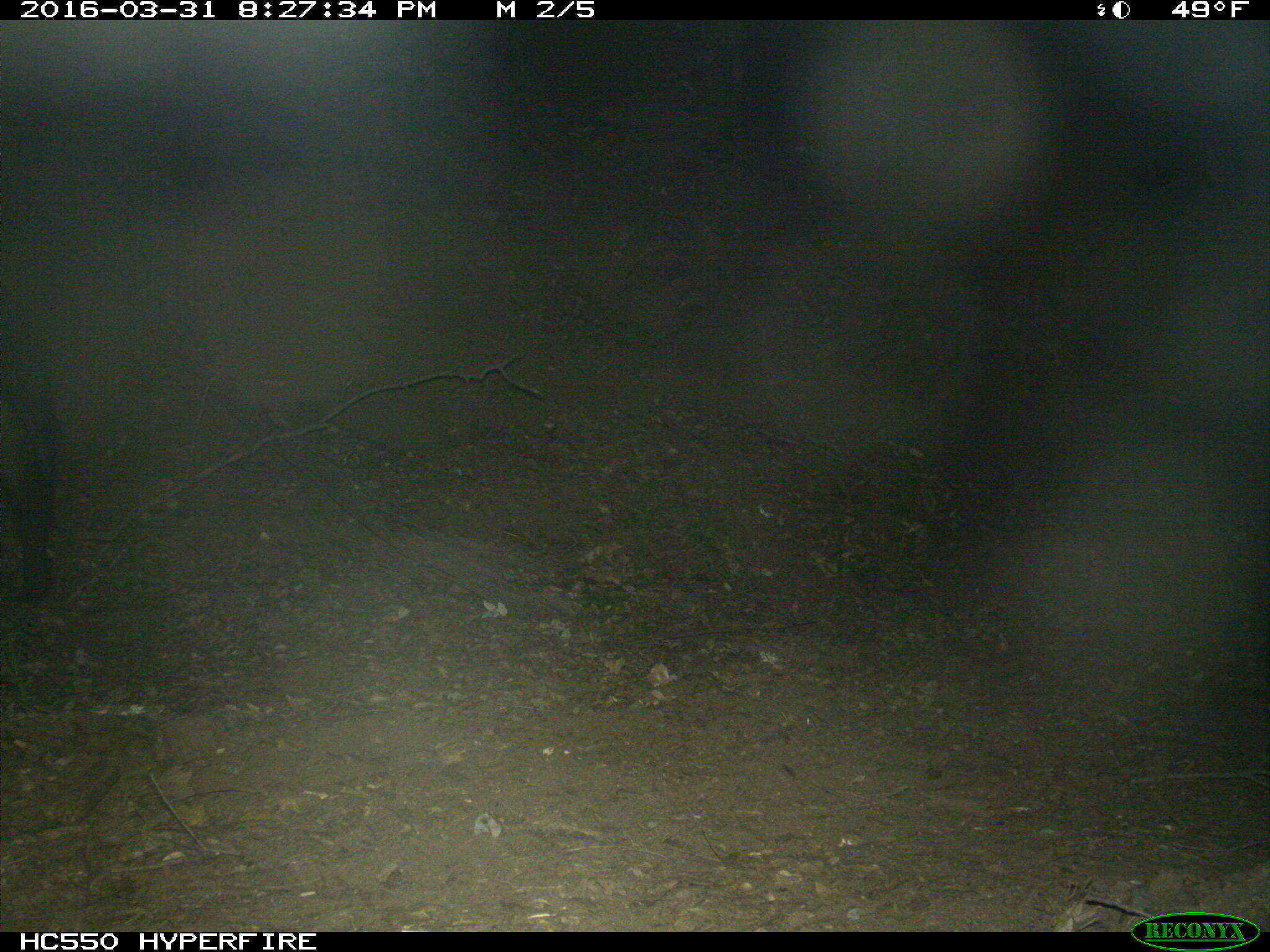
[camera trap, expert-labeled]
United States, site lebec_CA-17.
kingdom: Animalia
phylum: Chordata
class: Mammalia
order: Artiodactyla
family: Suidae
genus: Sus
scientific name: Sus scrofa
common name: wild boar